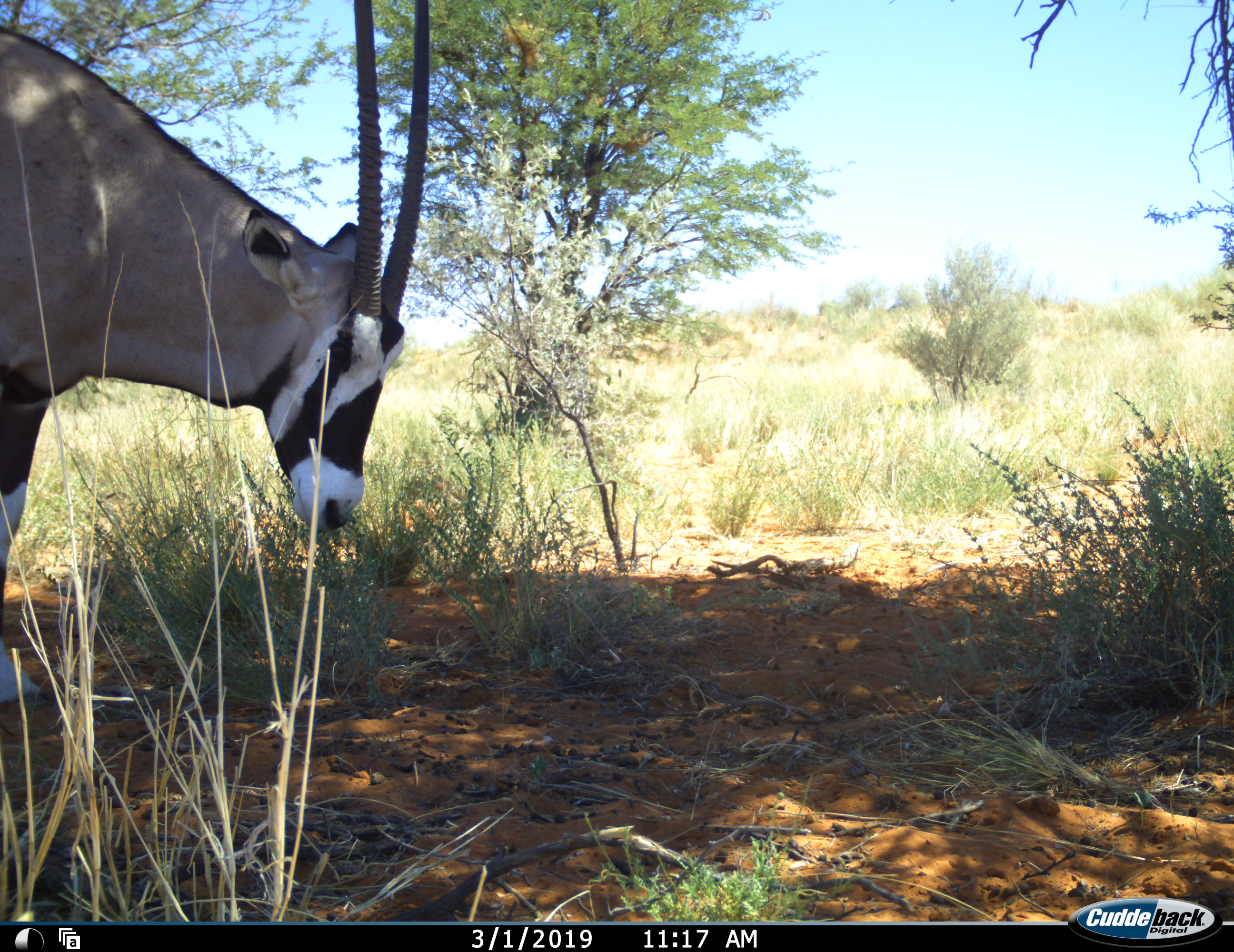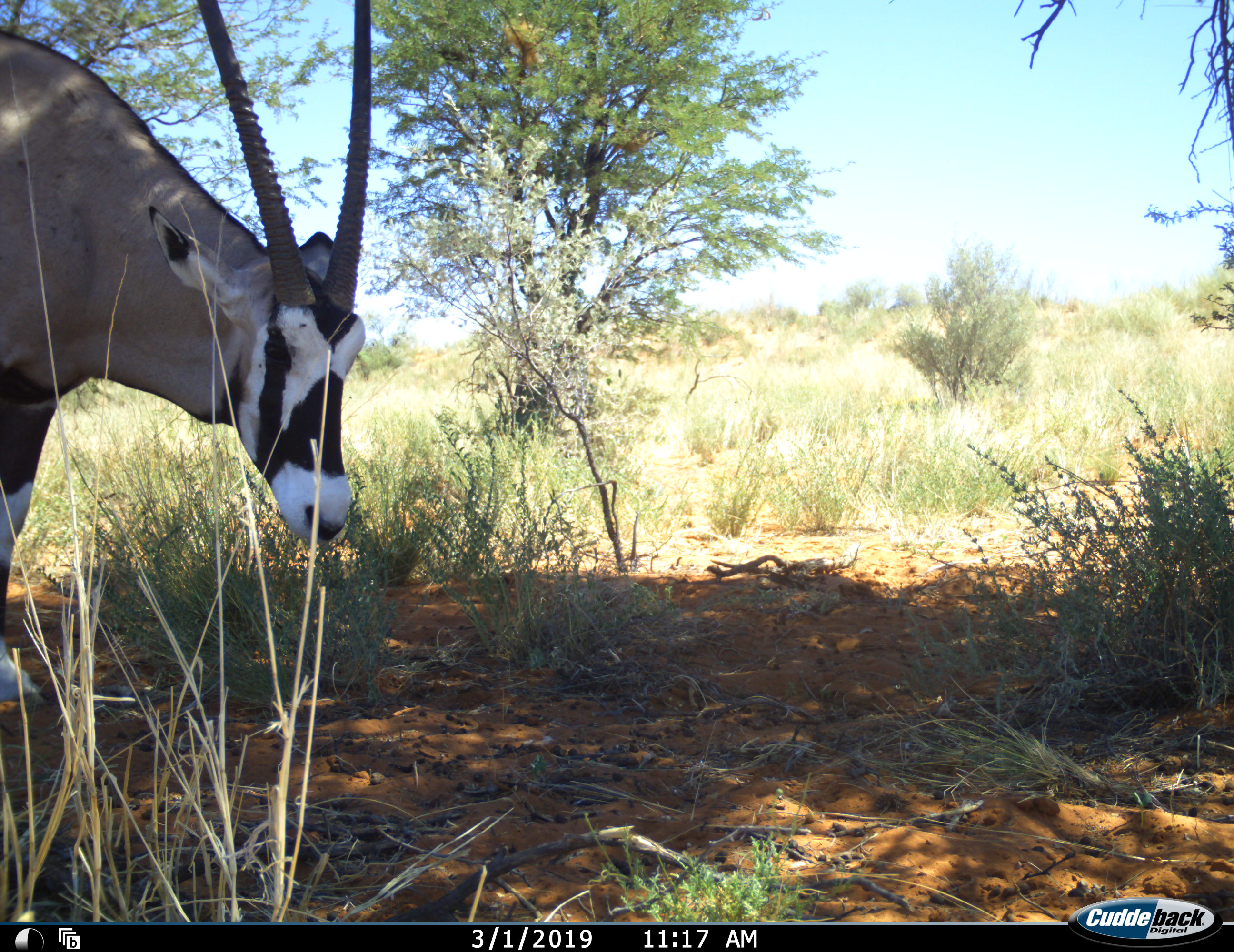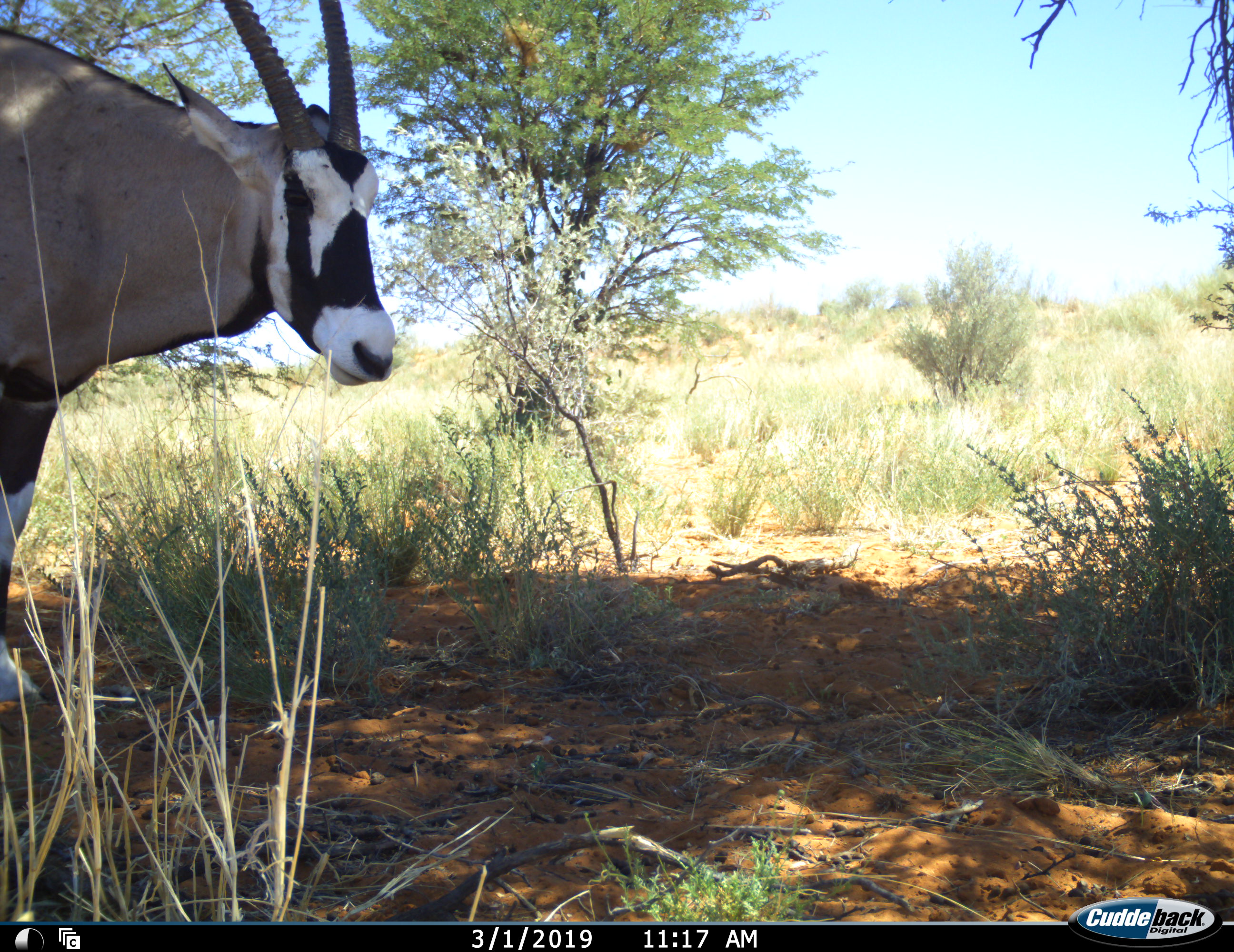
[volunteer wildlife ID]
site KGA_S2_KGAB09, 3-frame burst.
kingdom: Animalia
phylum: Chordata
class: Mammalia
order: Artiodactyla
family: Bovidae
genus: Oryx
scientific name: Oryx gazella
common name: gemsbok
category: oryx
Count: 1.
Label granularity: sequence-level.